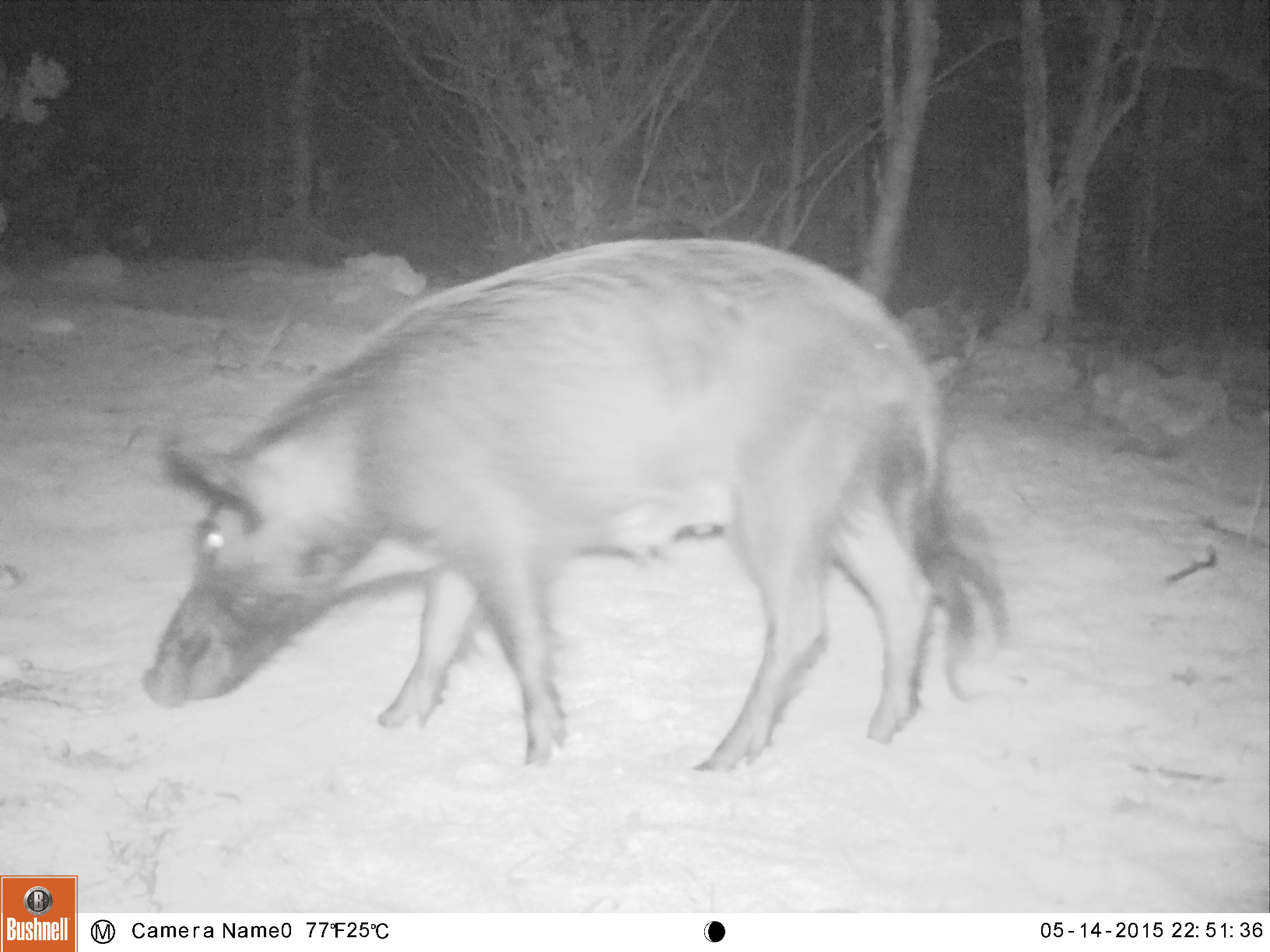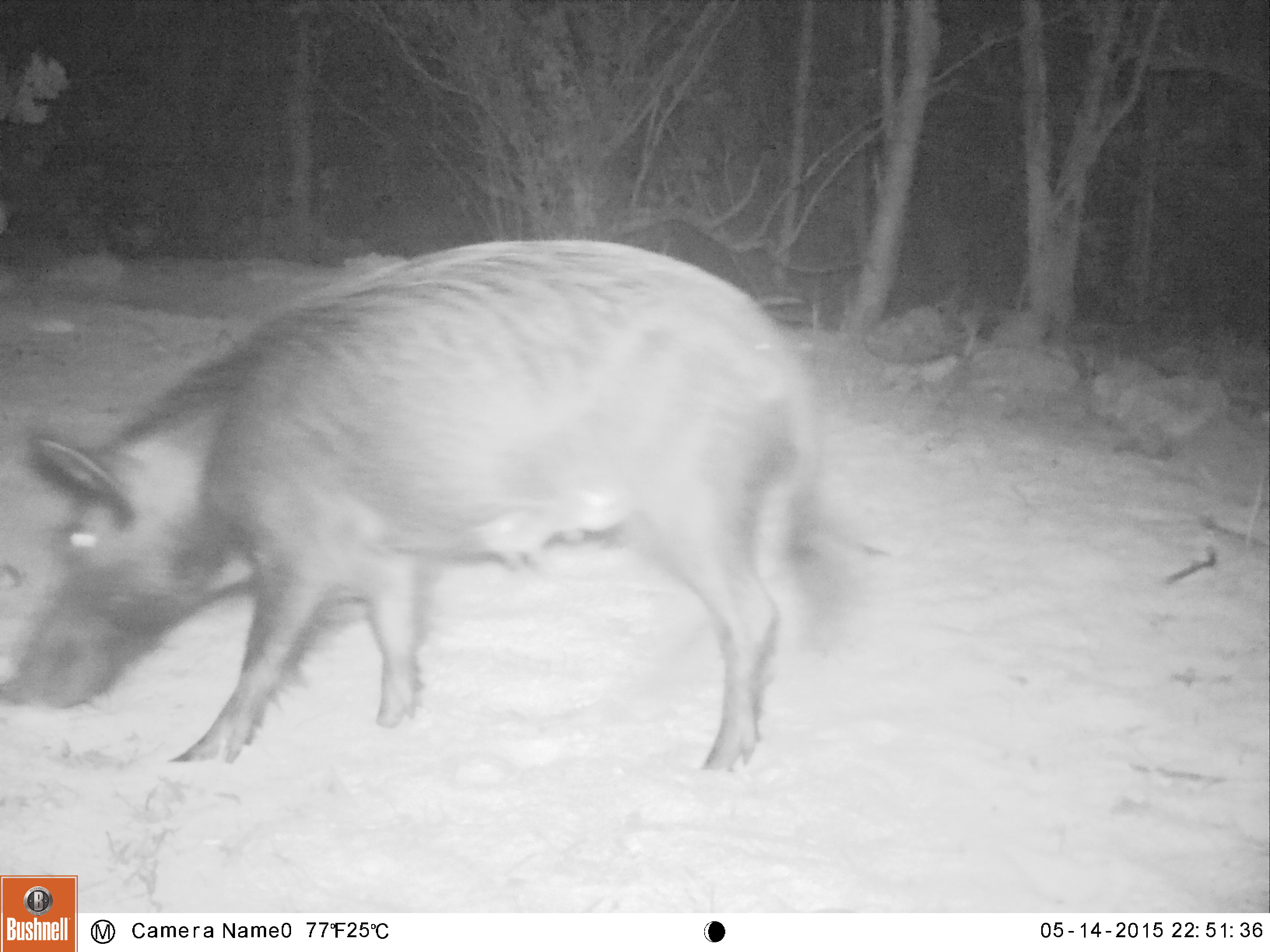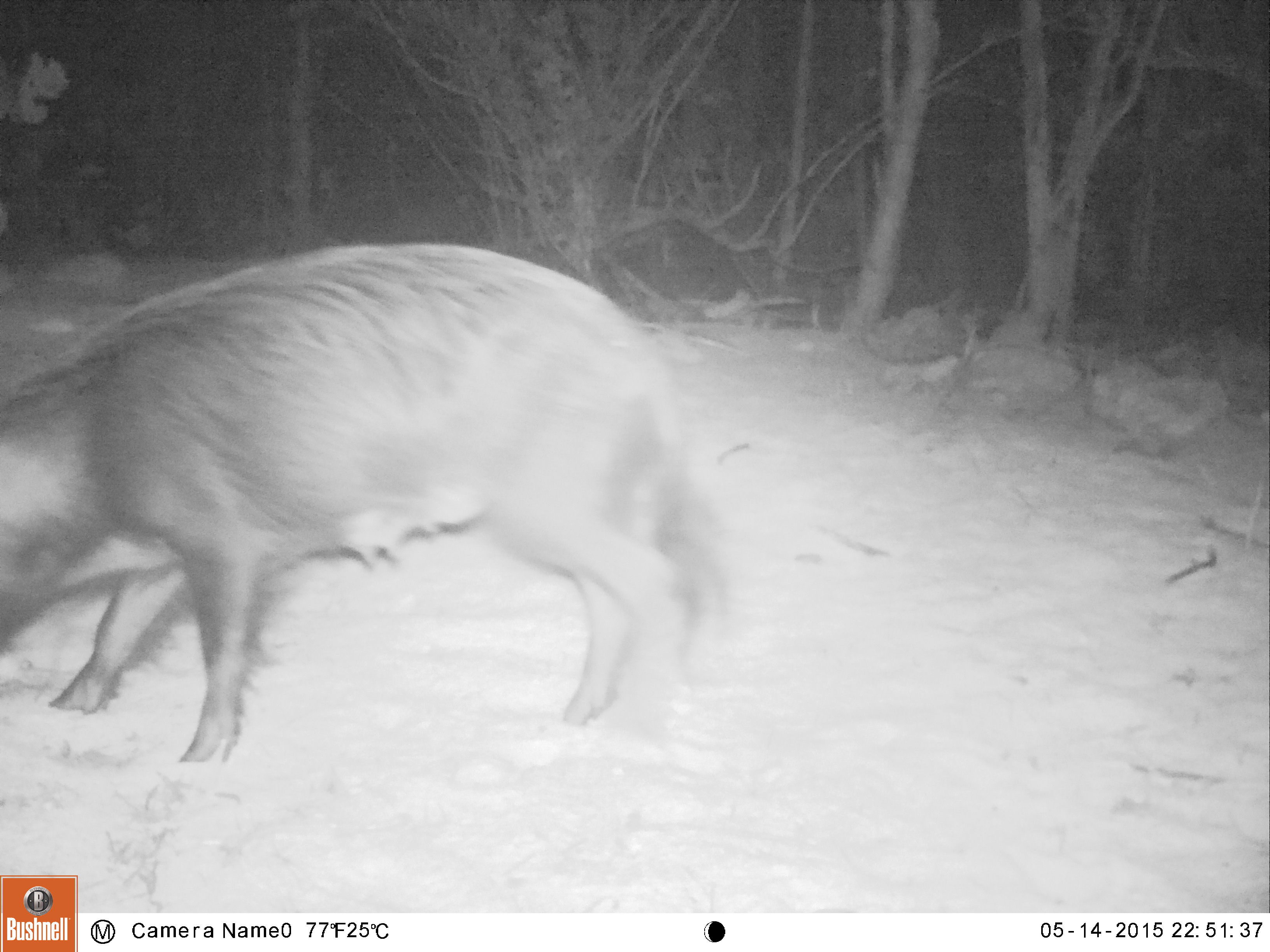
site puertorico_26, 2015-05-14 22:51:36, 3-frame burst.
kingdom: Animalia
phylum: Chordata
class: Mammalia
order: Artiodactyla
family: Suidae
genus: Sus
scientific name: Sus scrofa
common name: pig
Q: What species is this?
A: Pig (Sus scrofa).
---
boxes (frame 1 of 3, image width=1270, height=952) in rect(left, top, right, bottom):
pig: rect(139, 229, 1006, 770)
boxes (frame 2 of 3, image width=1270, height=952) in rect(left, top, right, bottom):
pig: rect(0, 238, 853, 769)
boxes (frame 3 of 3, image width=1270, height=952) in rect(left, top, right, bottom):
pig: rect(0, 240, 738, 758)